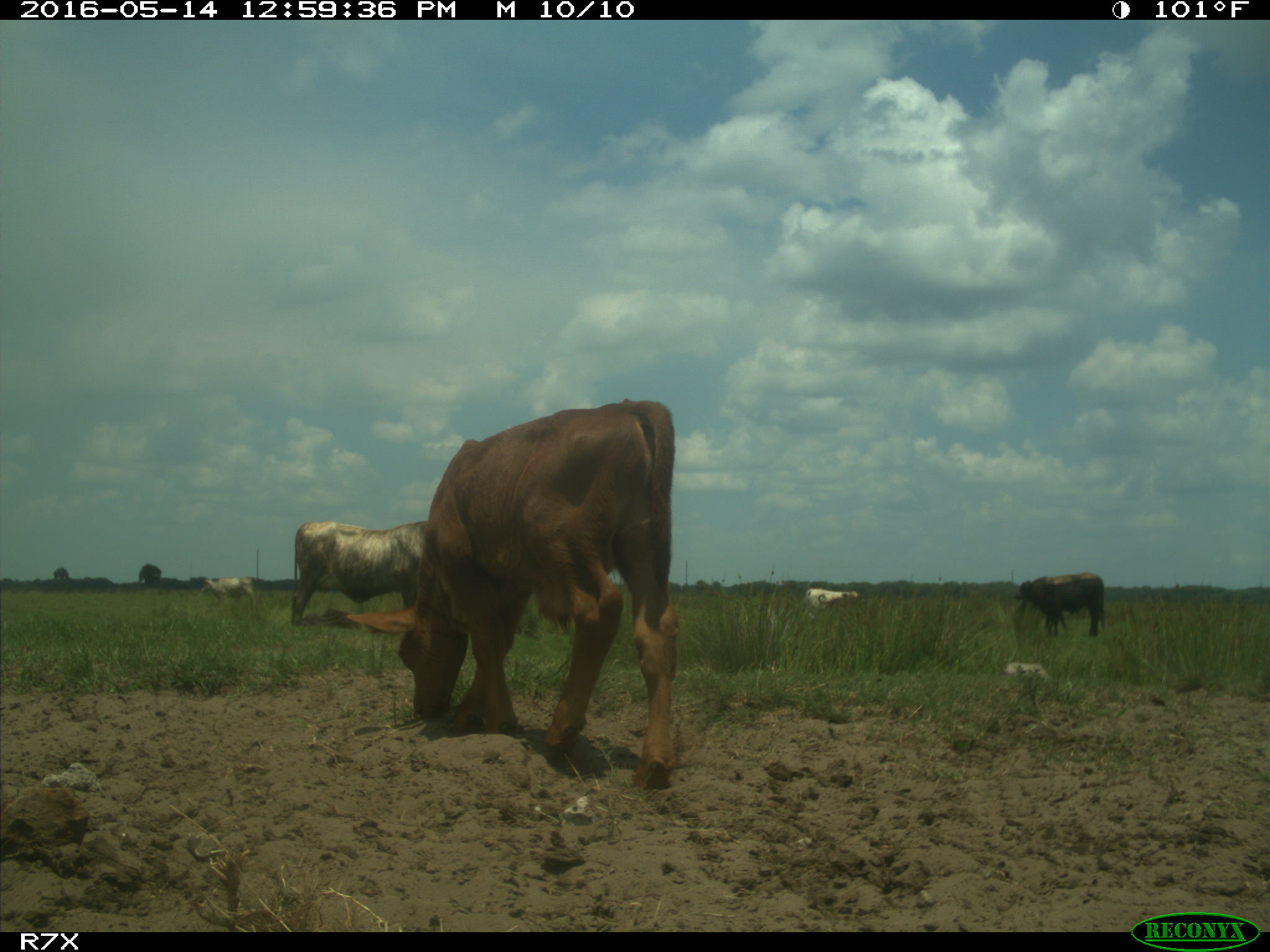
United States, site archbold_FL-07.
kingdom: Animalia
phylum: Chordata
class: Mammalia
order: Artiodactyla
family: Bovidae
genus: Bos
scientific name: Bos taurus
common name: domestic cow